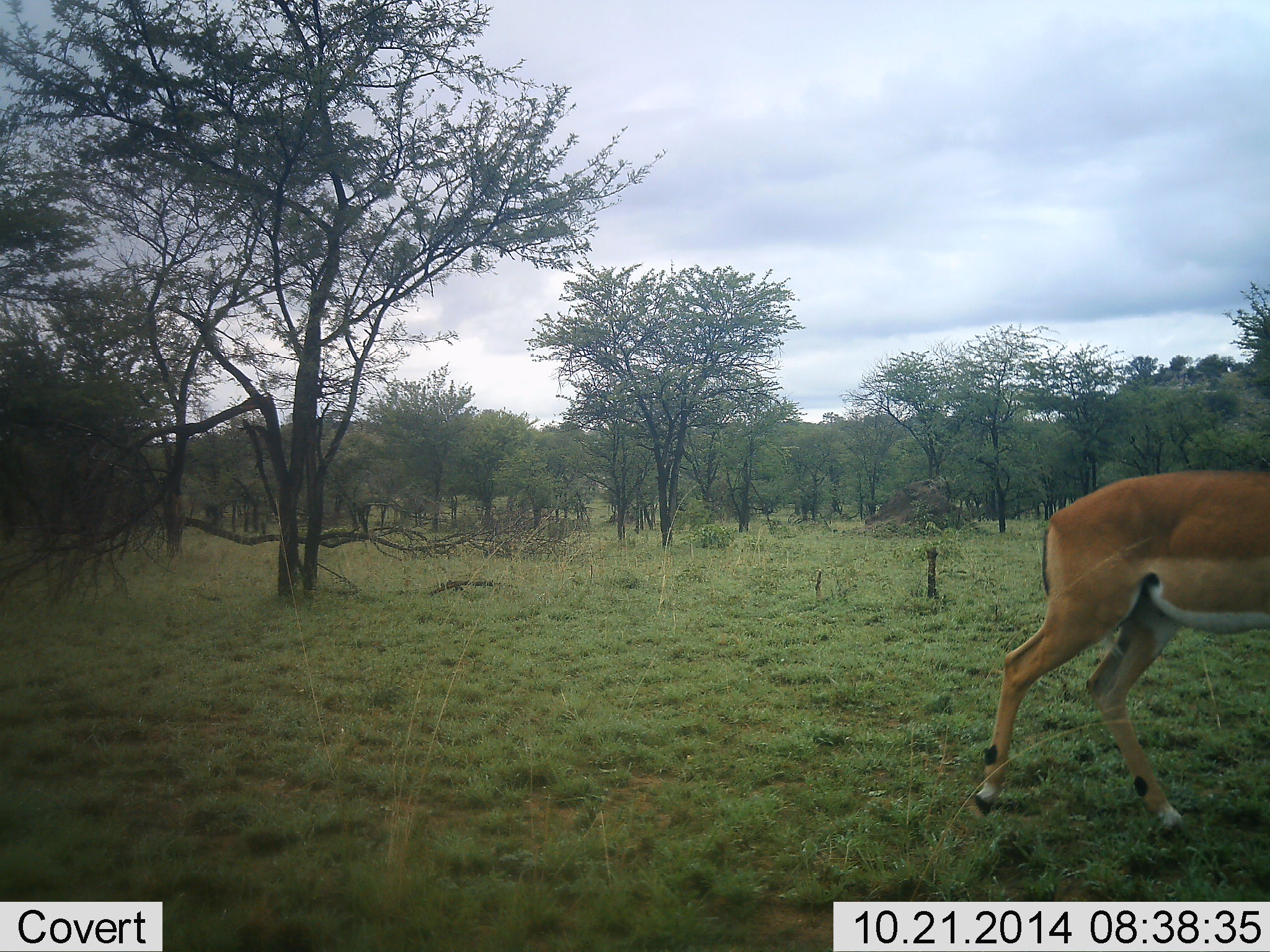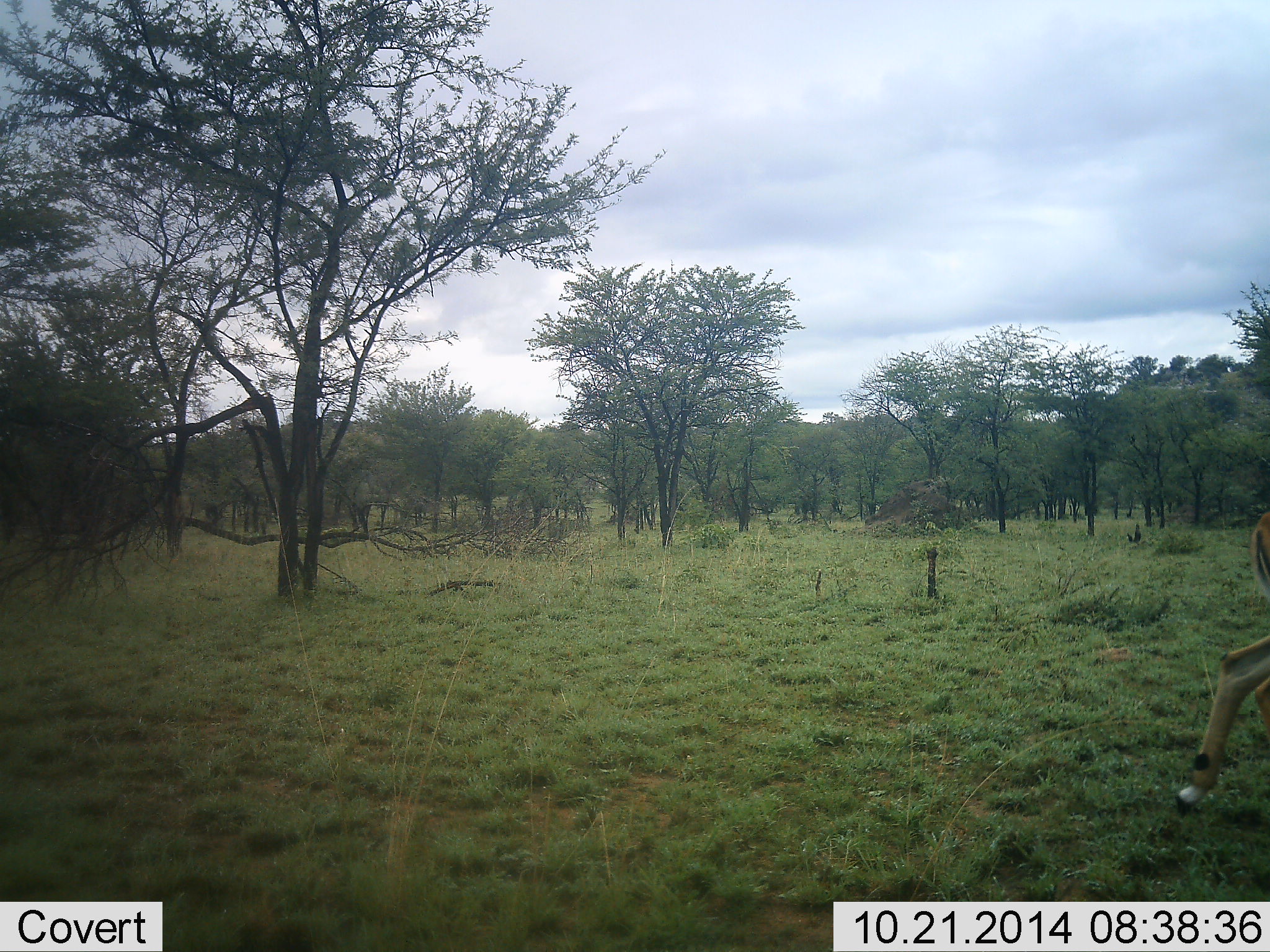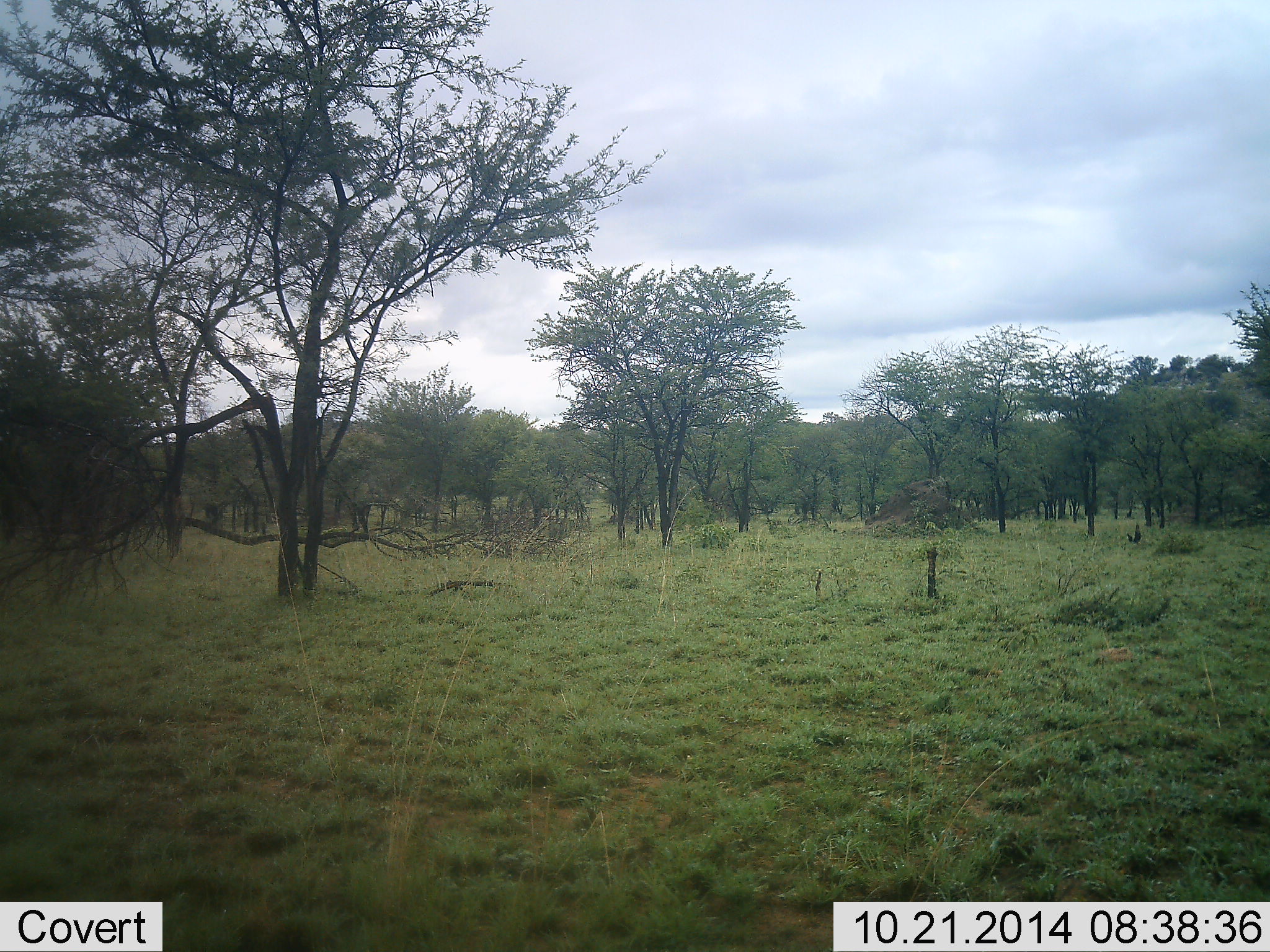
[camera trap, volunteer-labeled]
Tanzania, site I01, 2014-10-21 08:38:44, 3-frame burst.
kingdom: Animalia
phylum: Chordata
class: Mammalia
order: Artiodactyla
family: Bovidae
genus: Aepyceros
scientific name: Aepyceros melampus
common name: impala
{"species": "impala (Aepyceros melampus)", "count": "1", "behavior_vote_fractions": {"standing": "0%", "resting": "0%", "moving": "100%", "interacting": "0%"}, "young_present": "0%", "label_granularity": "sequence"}